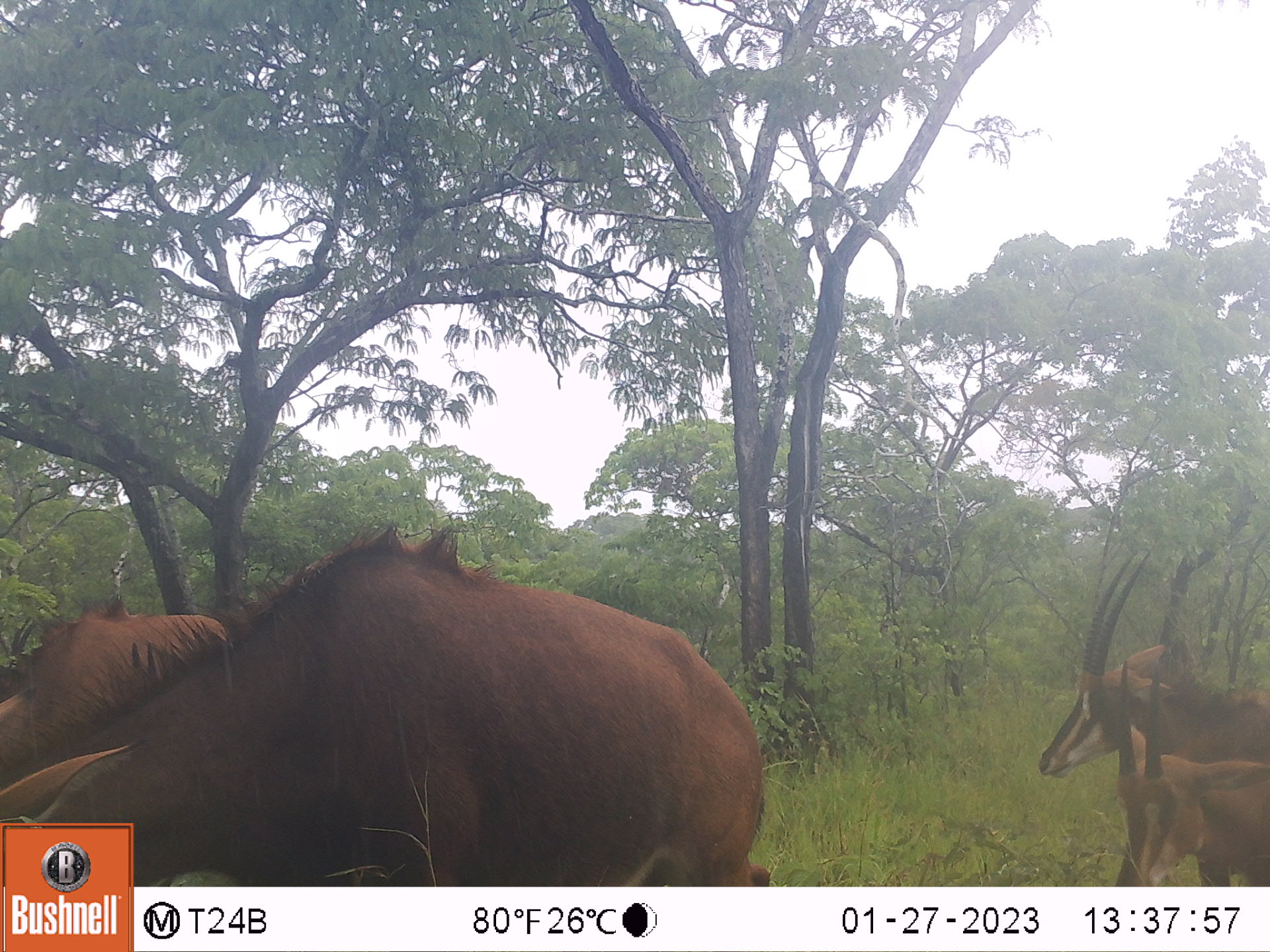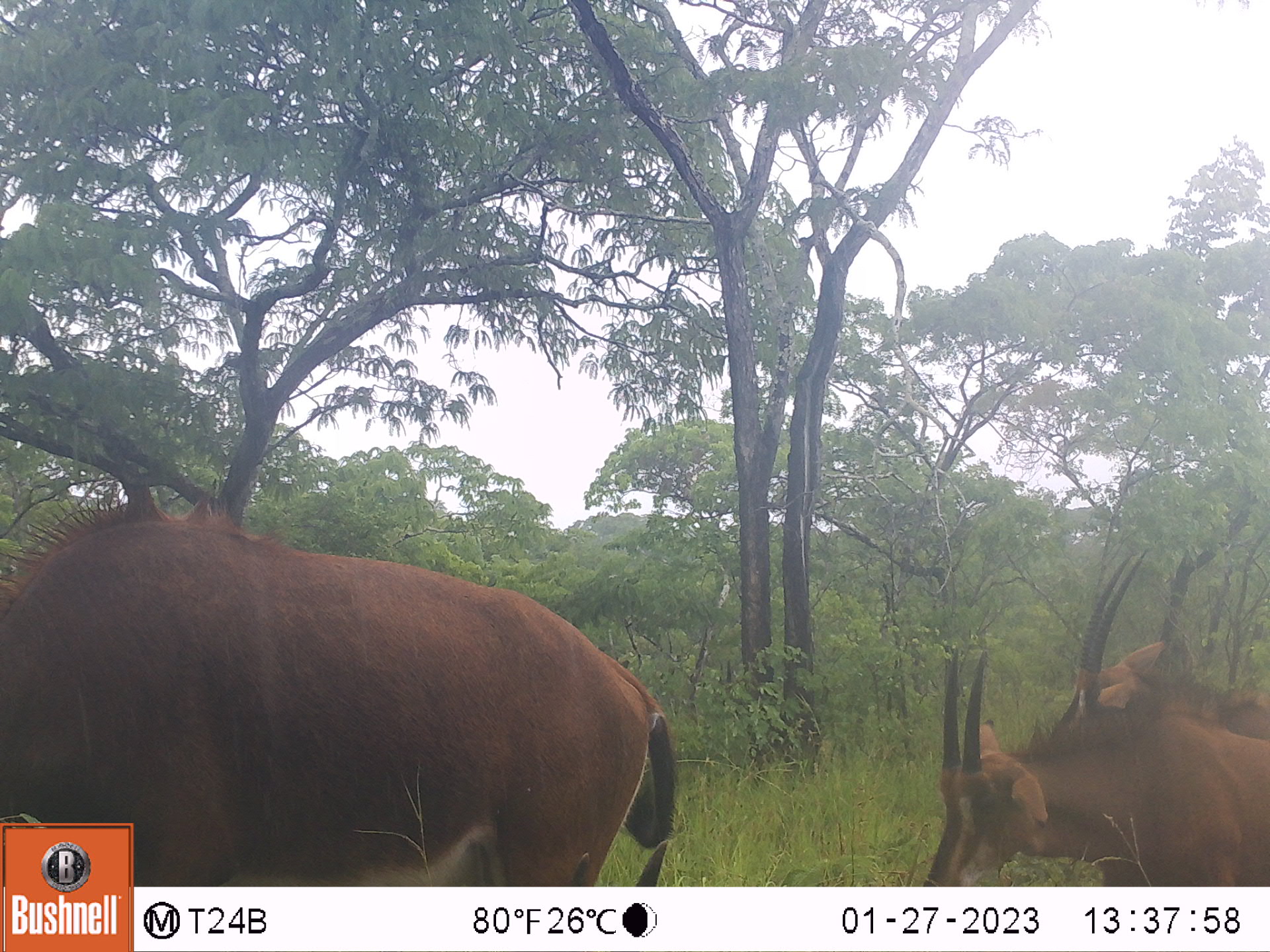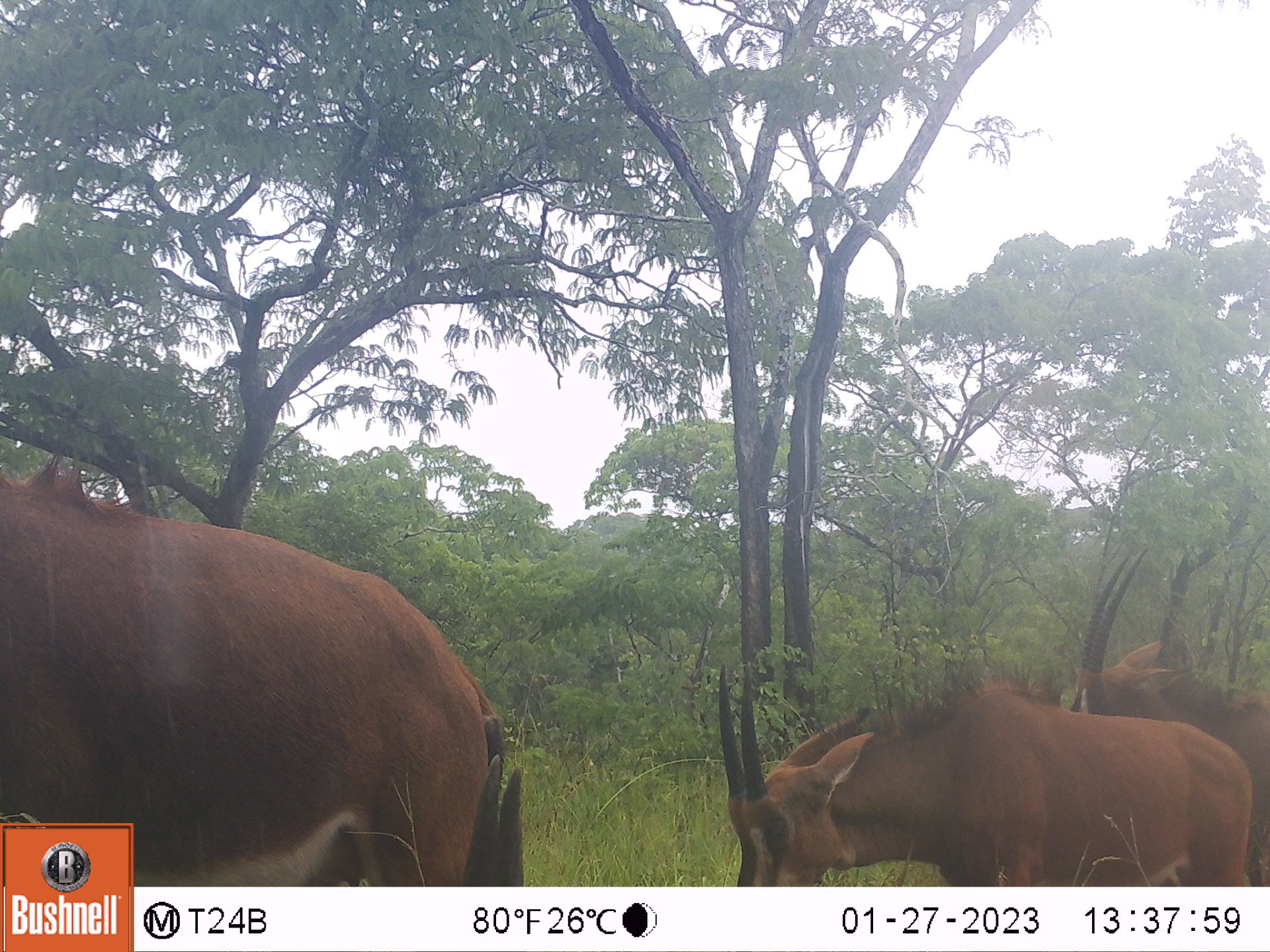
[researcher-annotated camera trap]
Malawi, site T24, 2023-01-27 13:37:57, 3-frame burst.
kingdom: Animalia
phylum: Chordata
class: Mammalia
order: Artiodactyla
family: Bovidae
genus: Hippotragus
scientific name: Hippotragus niger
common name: sable antelope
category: sable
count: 4